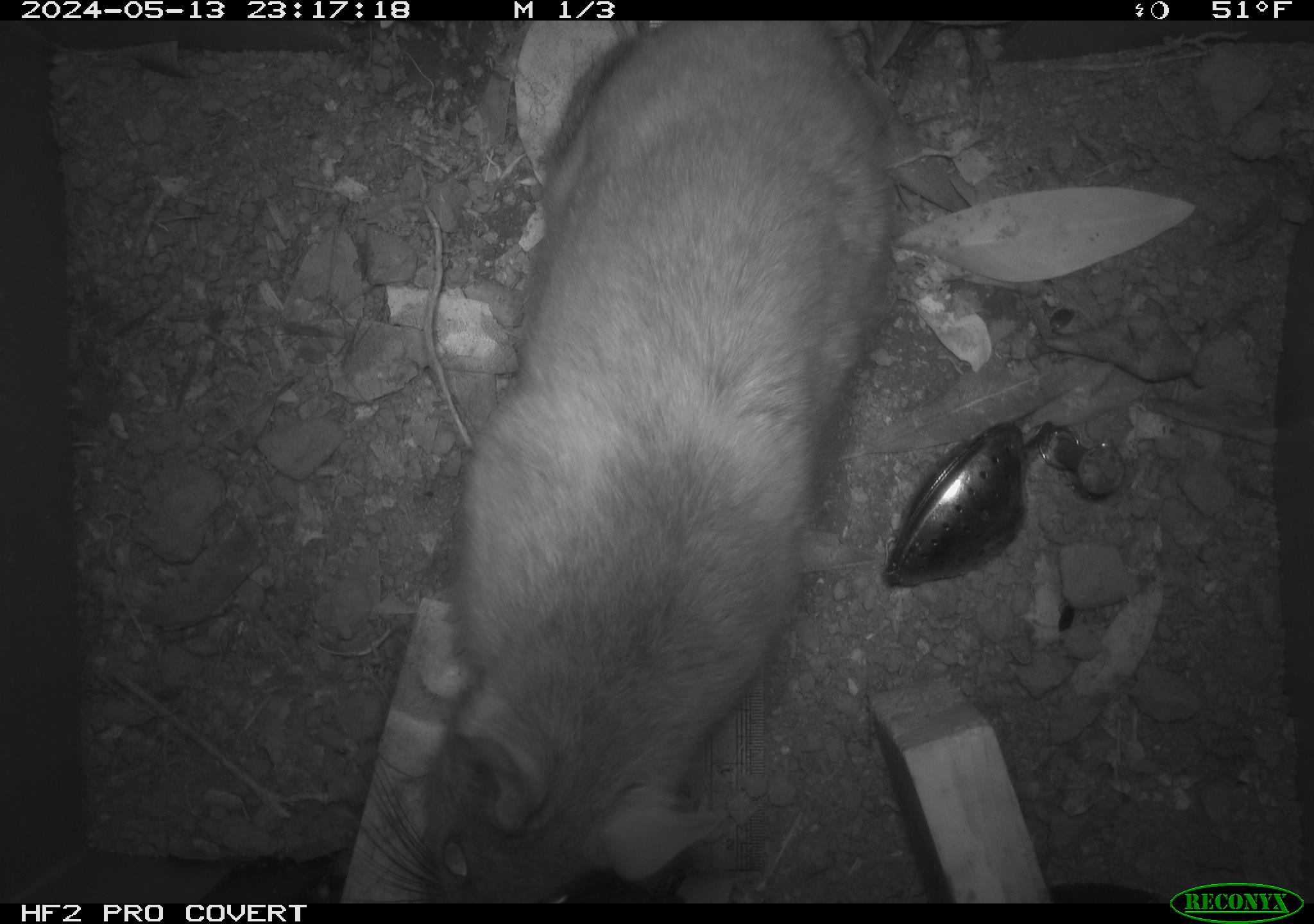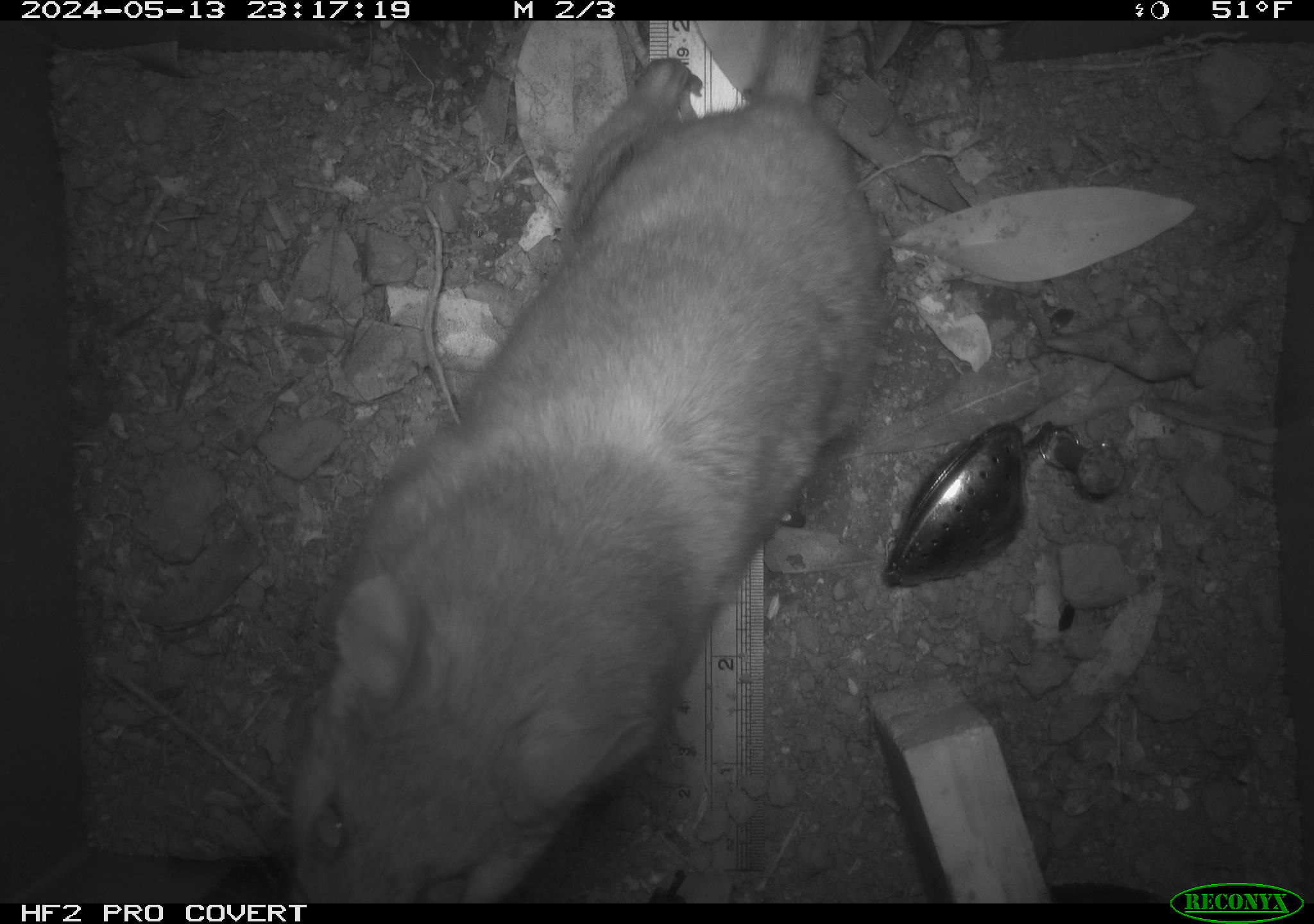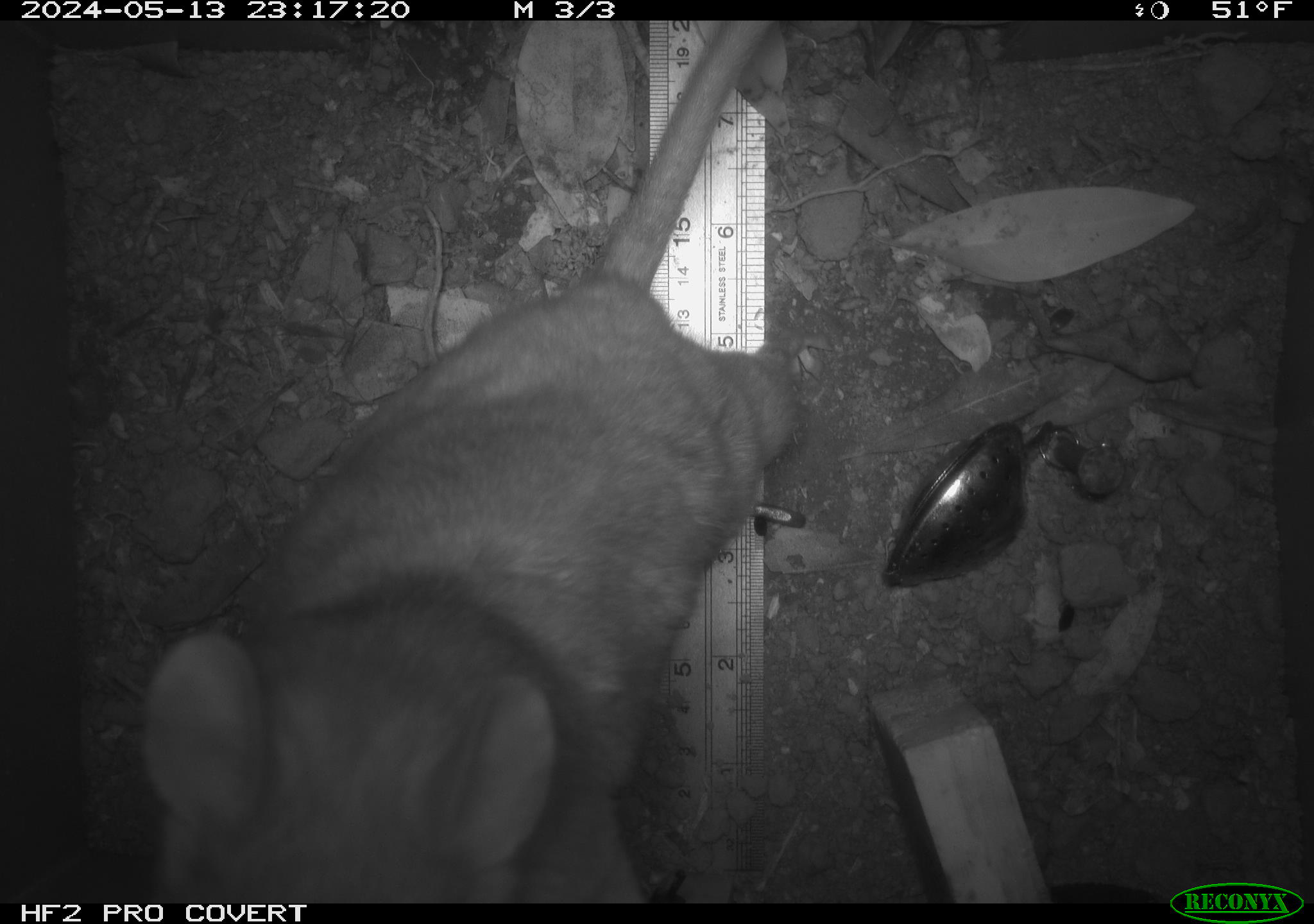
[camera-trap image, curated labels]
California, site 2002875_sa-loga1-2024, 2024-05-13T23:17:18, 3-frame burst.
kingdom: Animalia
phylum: Chordata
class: Mammalia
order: Rodentia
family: Cricetidae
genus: Neotoma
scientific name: Neotoma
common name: pack rat or woodrat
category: neotoma species